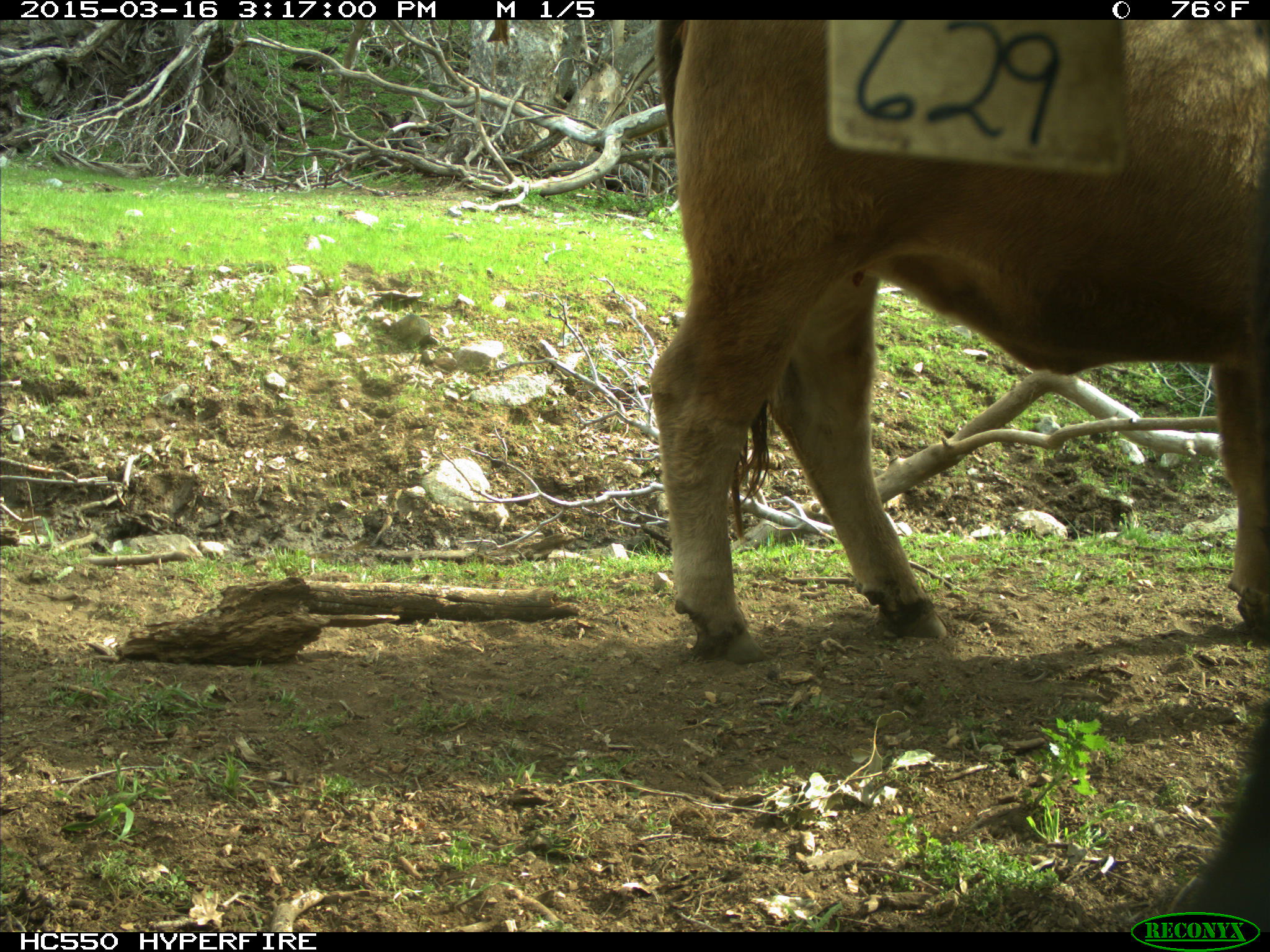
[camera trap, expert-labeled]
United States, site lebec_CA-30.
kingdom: Animalia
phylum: Chordata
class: Mammalia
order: Artiodactyla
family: Bovidae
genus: Bos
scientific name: Bos taurus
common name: domestic cow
Bos taurus (domestic cow).